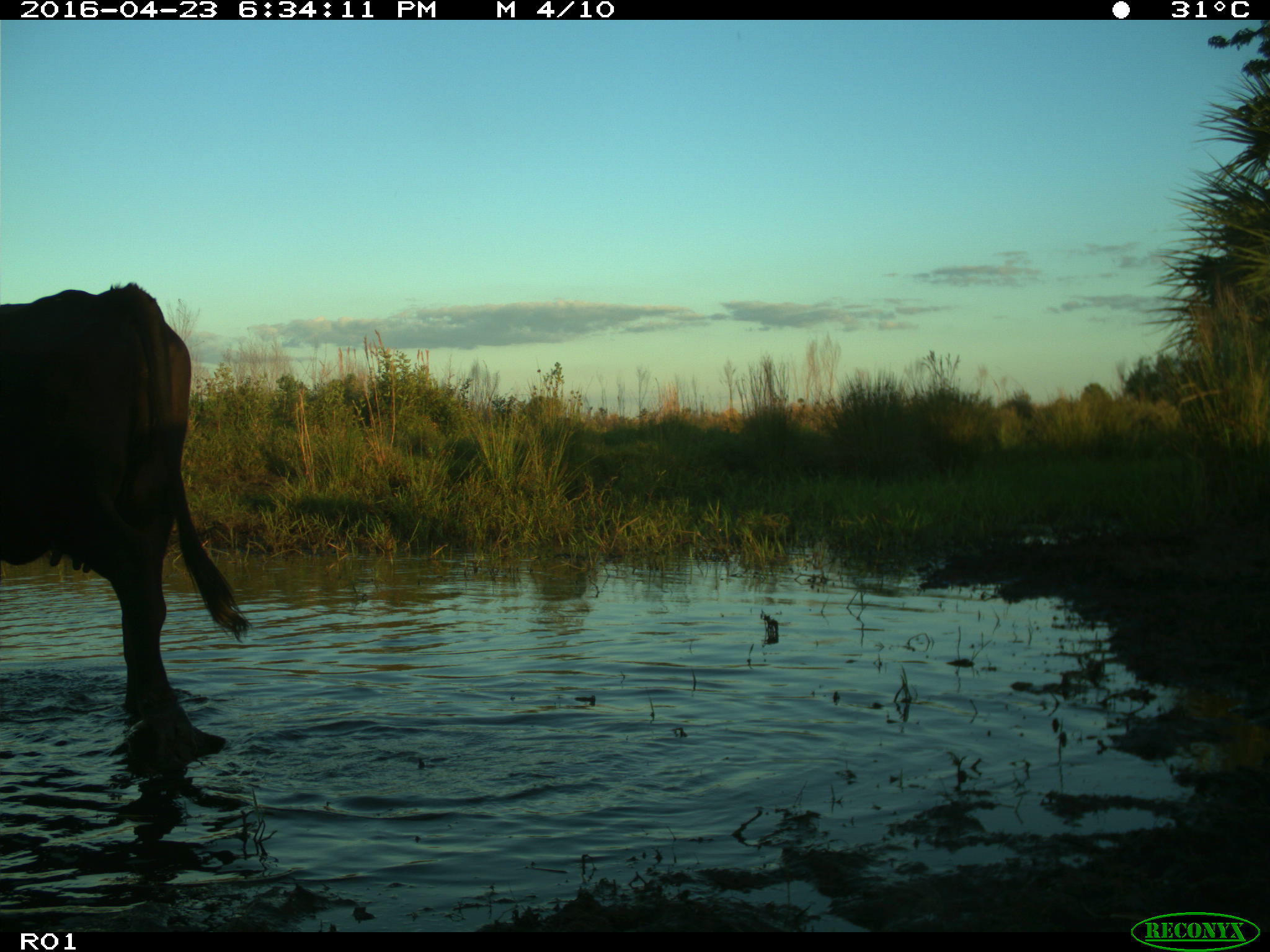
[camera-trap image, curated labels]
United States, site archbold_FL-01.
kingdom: Animalia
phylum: Chordata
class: Mammalia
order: Artiodactyla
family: Bovidae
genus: Bos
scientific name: Bos taurus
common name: domestic cow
Bos taurus (domestic cow).